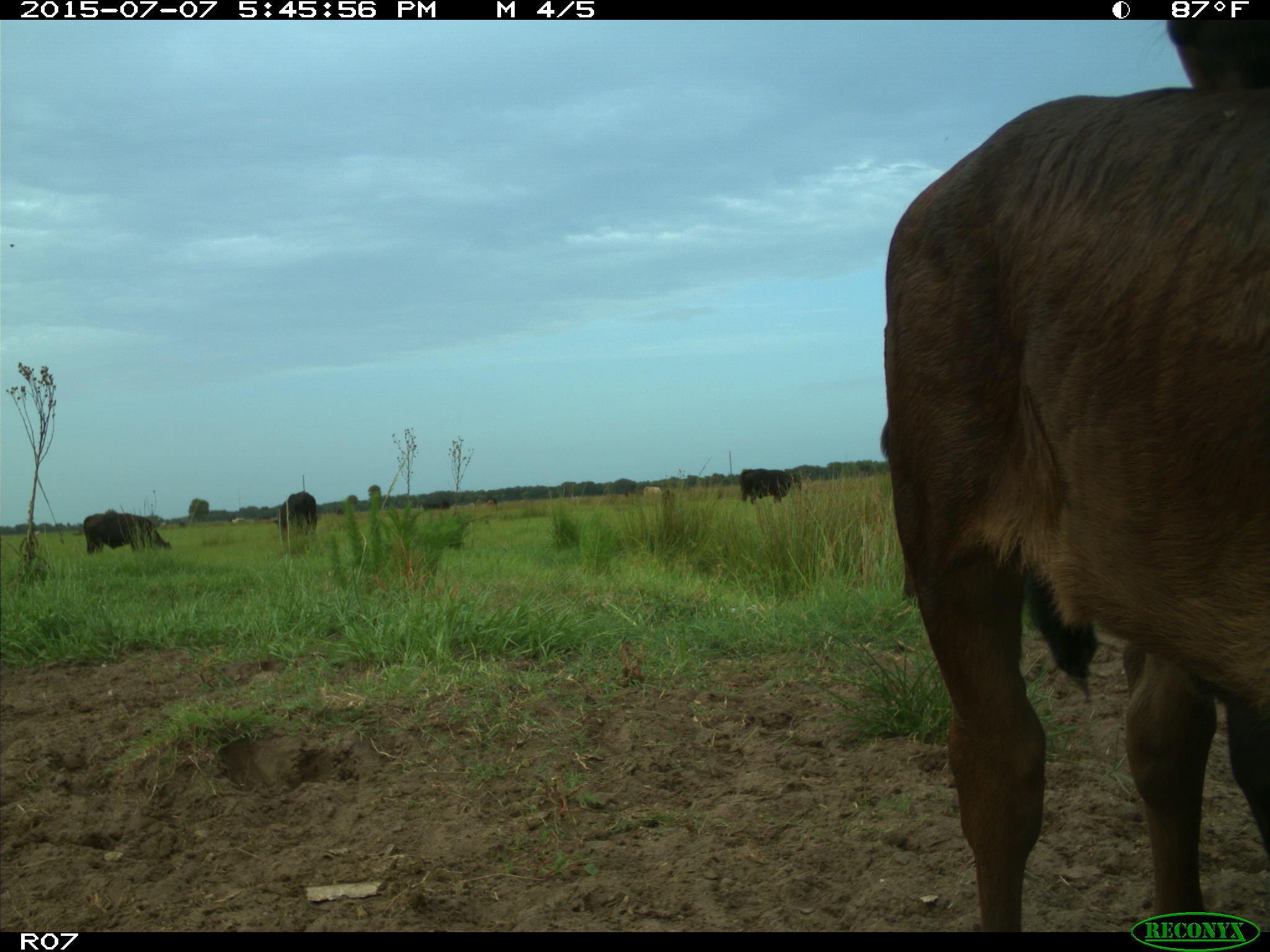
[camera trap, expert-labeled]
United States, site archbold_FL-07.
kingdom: Animalia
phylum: Chordata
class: Mammalia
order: Artiodactyla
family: Bovidae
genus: Bos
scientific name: Bos taurus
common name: domestic cow